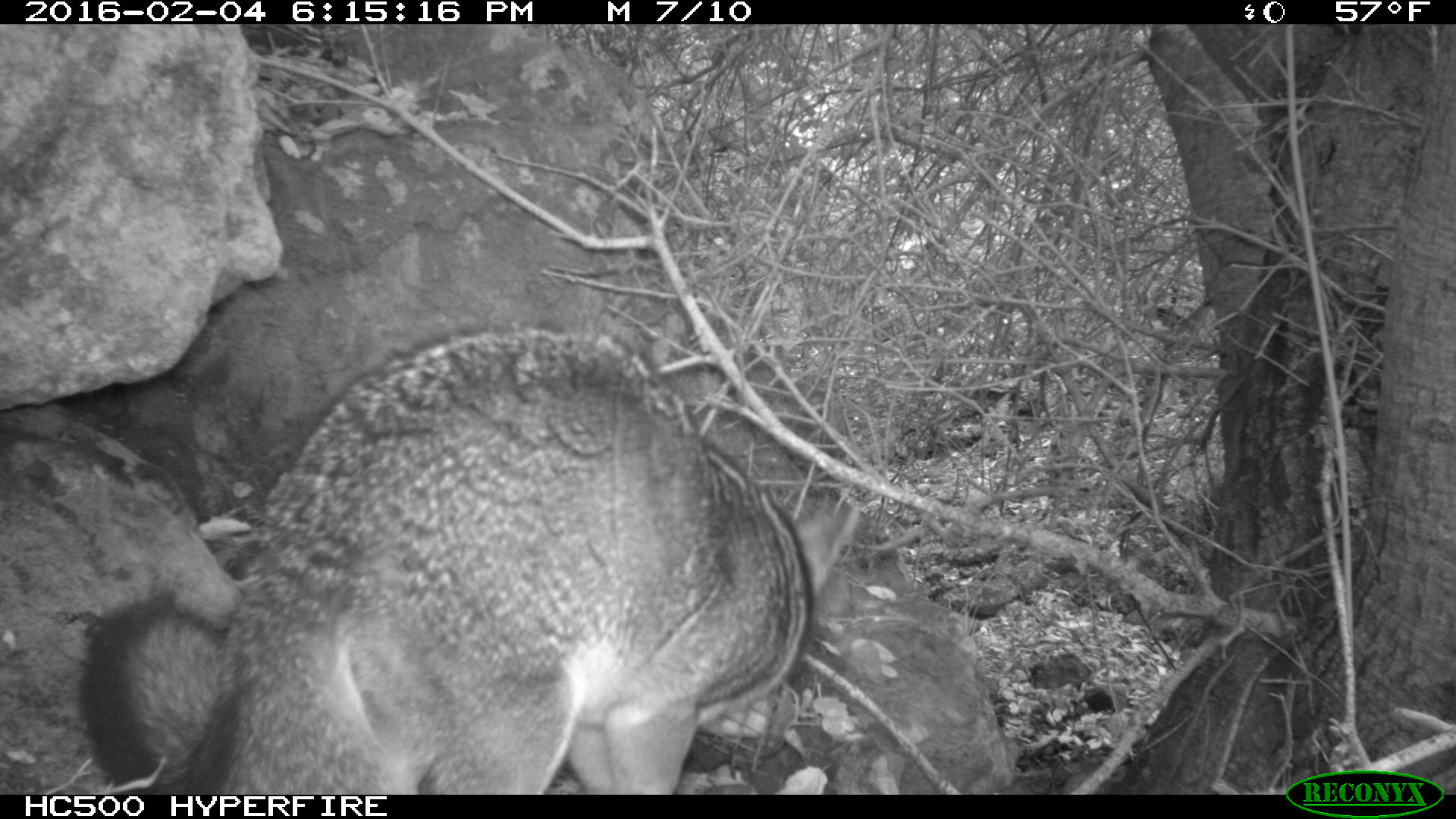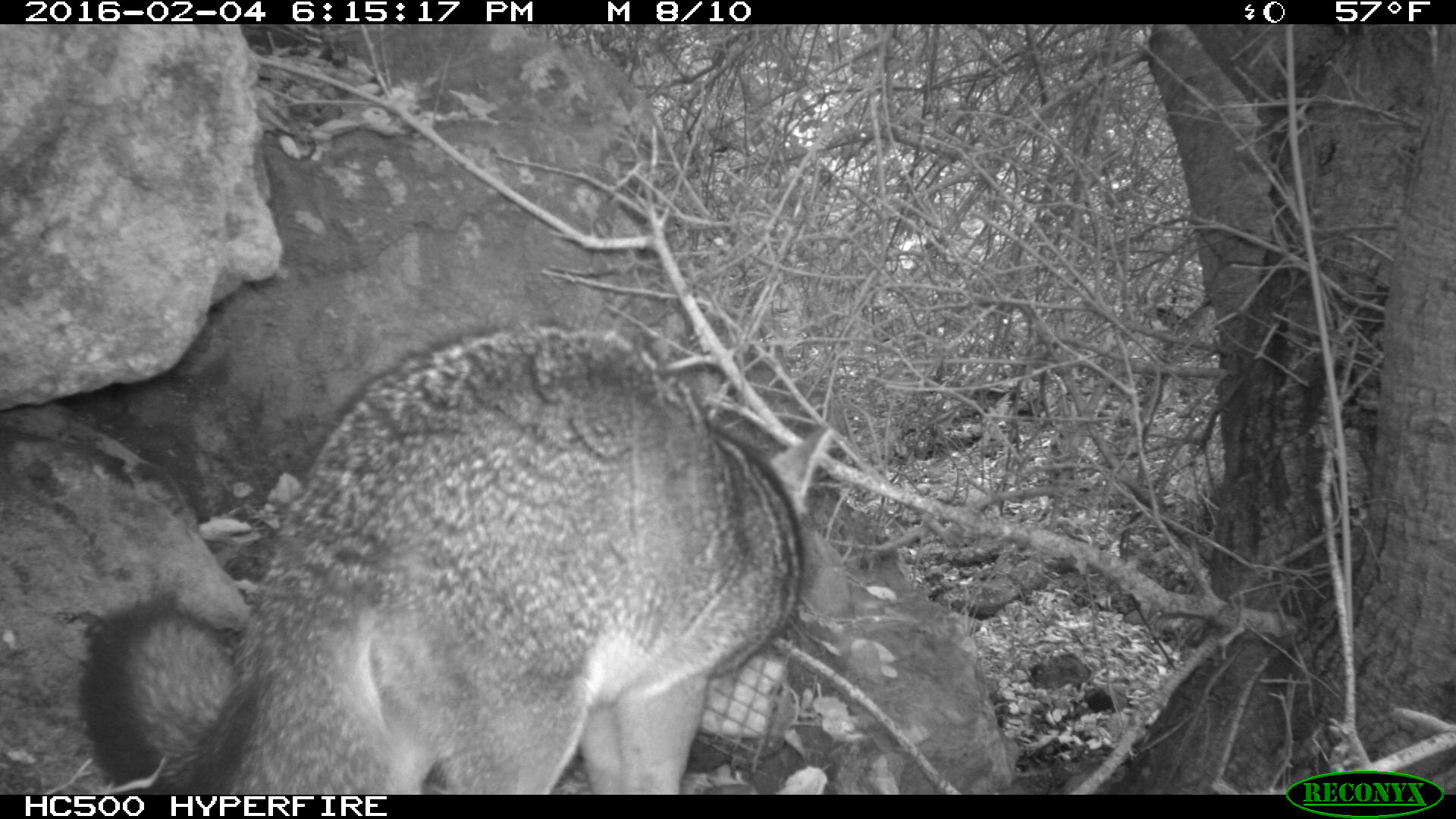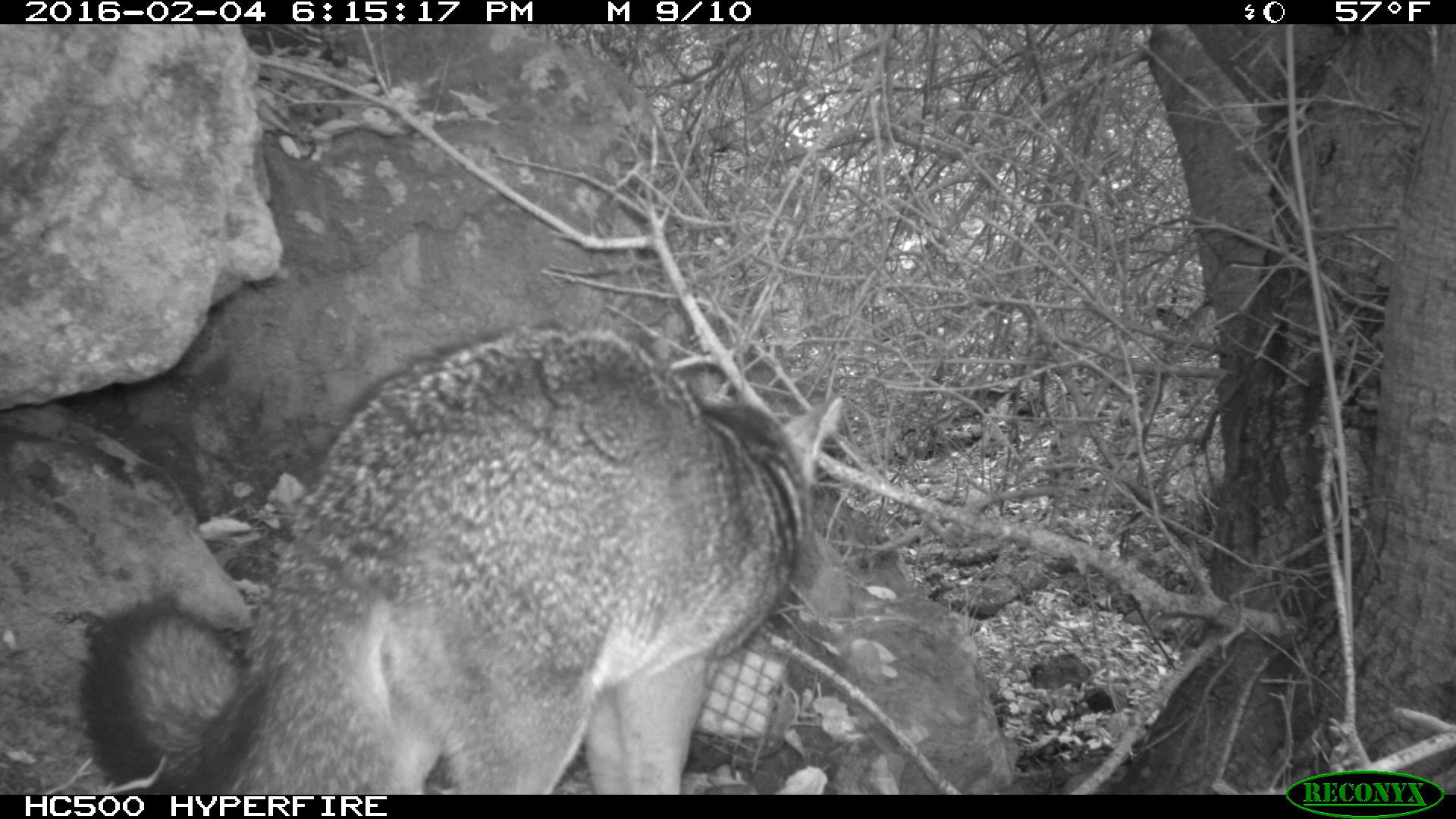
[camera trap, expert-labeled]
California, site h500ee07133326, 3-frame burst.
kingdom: Animalia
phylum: Chordata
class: Mammalia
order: Carnivora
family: Canidae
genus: Urocyon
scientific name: Urocyon littoralis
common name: island fox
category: fox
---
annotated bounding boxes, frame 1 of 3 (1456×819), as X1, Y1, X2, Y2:
fox: 79, 320, 861, 795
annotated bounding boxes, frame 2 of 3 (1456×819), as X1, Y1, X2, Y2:
fox: 78, 323, 835, 794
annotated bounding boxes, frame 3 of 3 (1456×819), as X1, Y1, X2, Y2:
fox: 79, 325, 842, 795